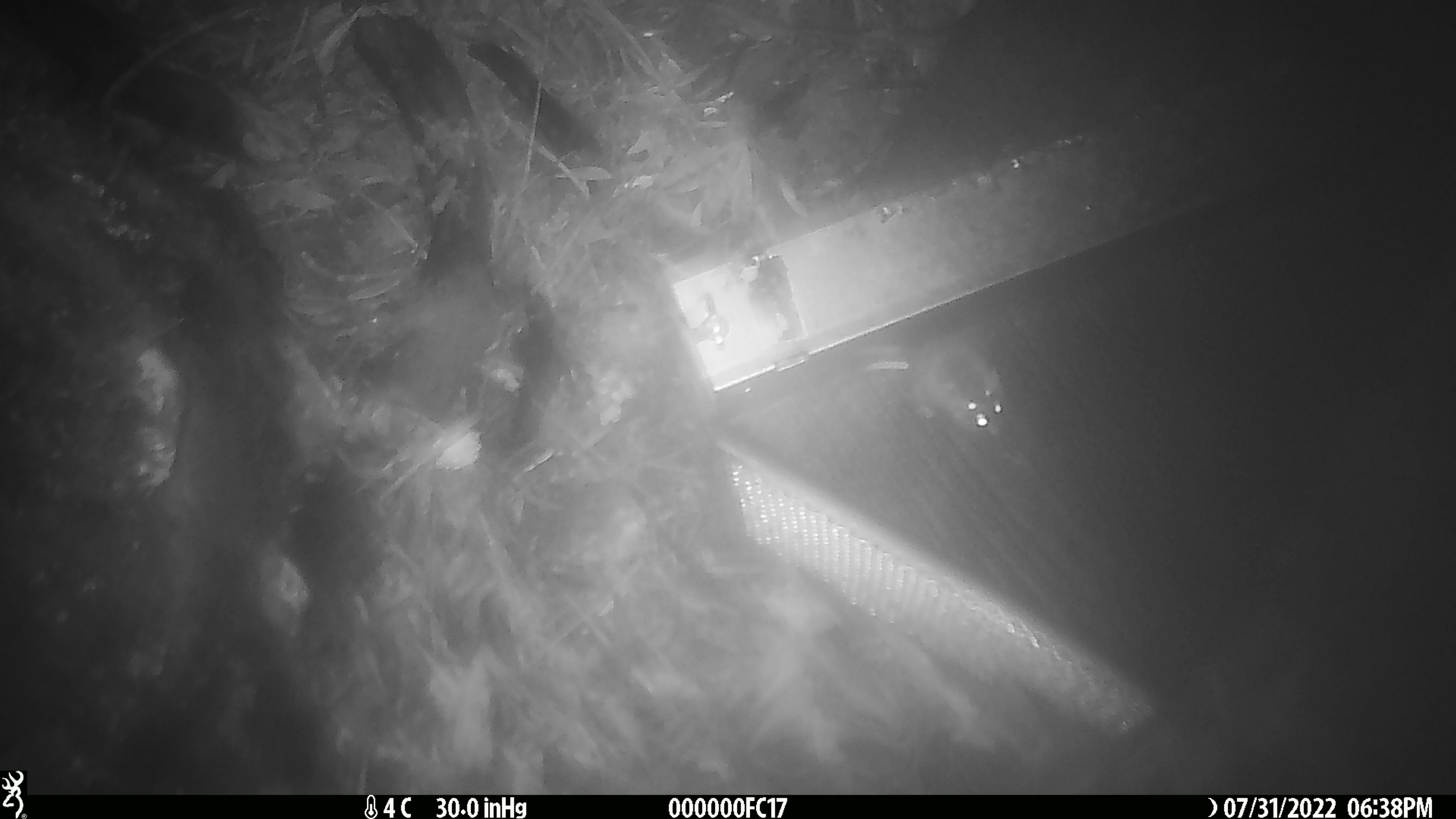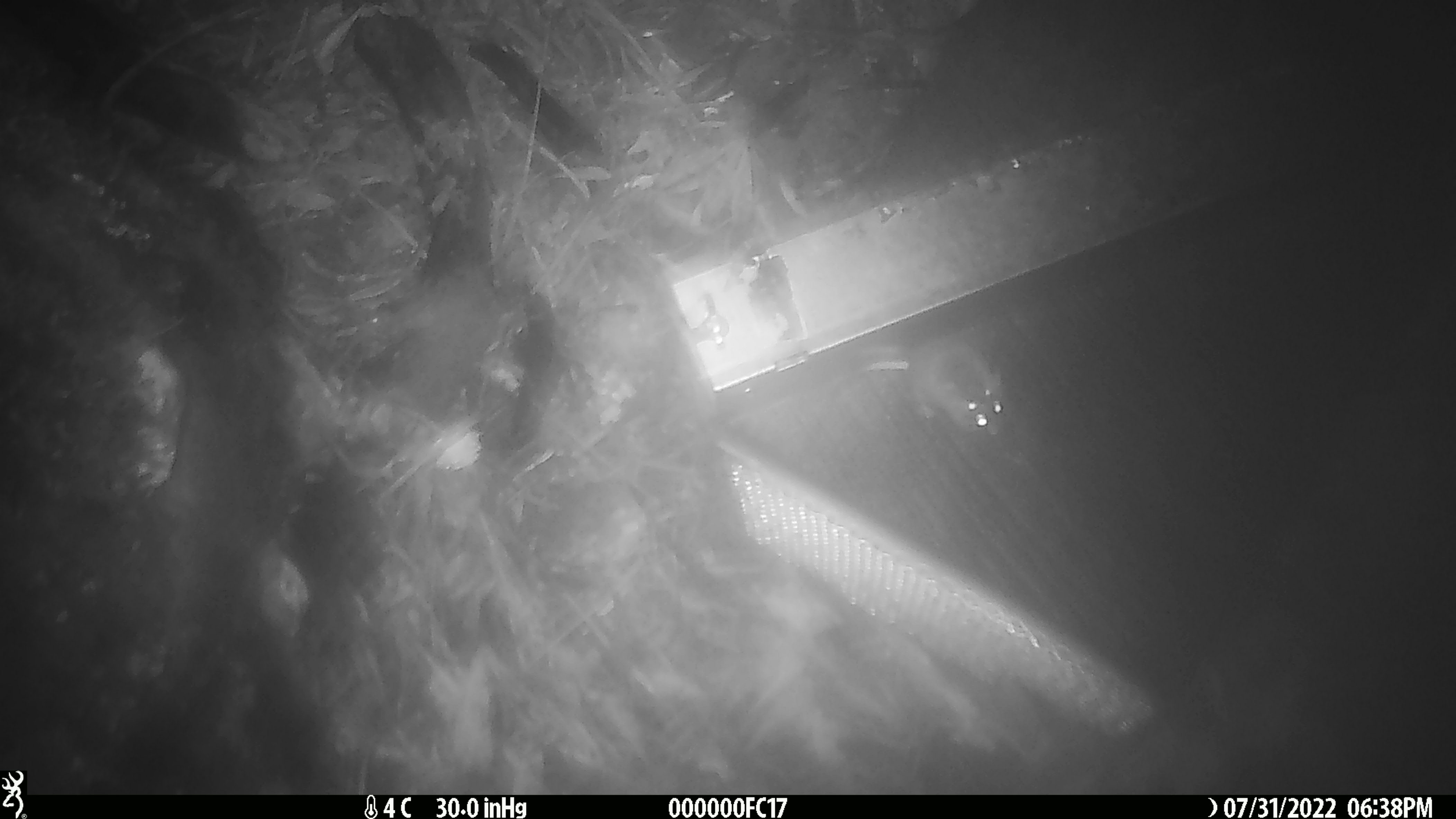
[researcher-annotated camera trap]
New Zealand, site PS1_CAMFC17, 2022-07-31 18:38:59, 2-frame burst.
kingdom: Animalia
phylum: Chordata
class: Mammalia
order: Rodentia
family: Muridae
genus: Mus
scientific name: Mus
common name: mouse